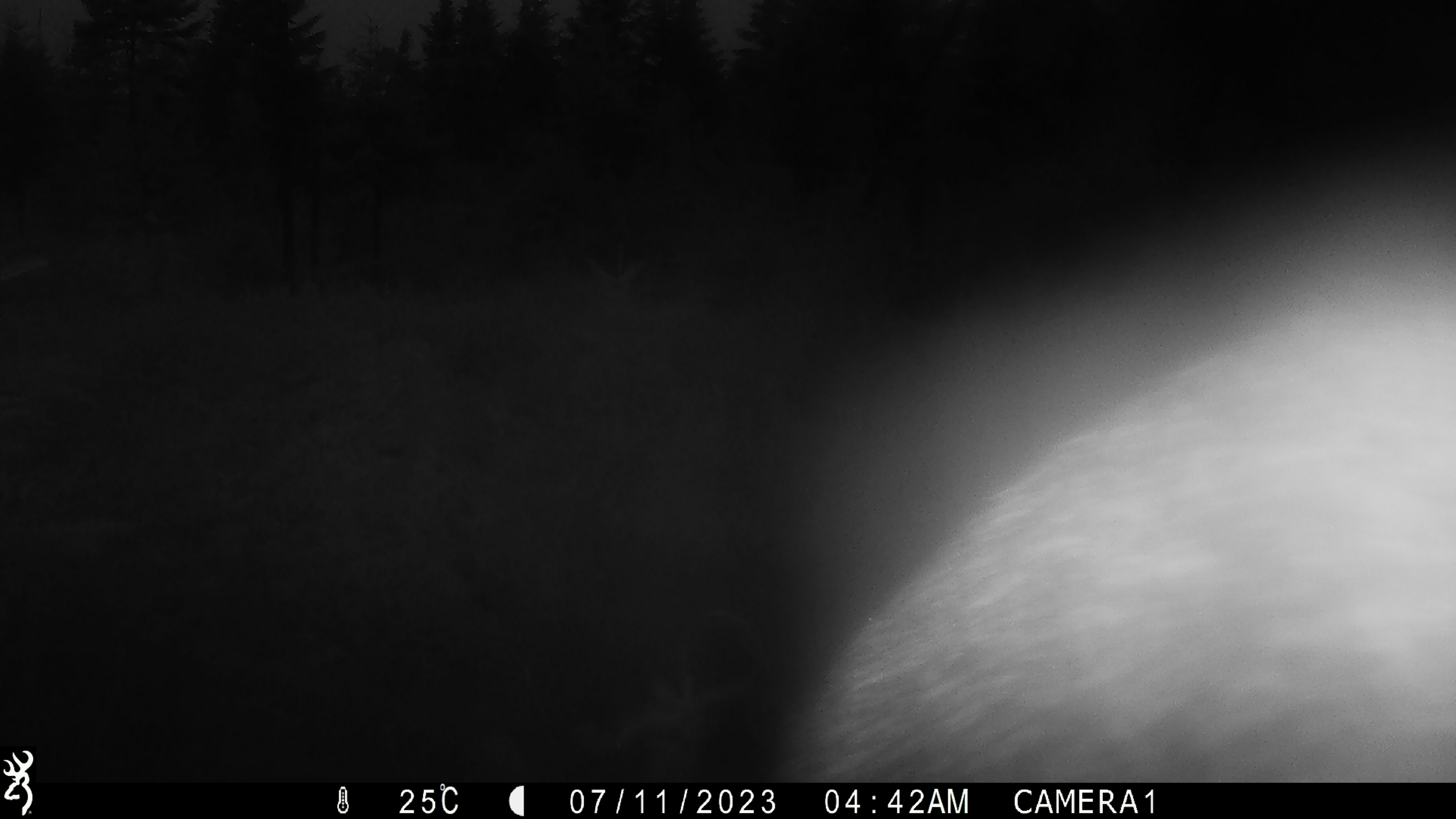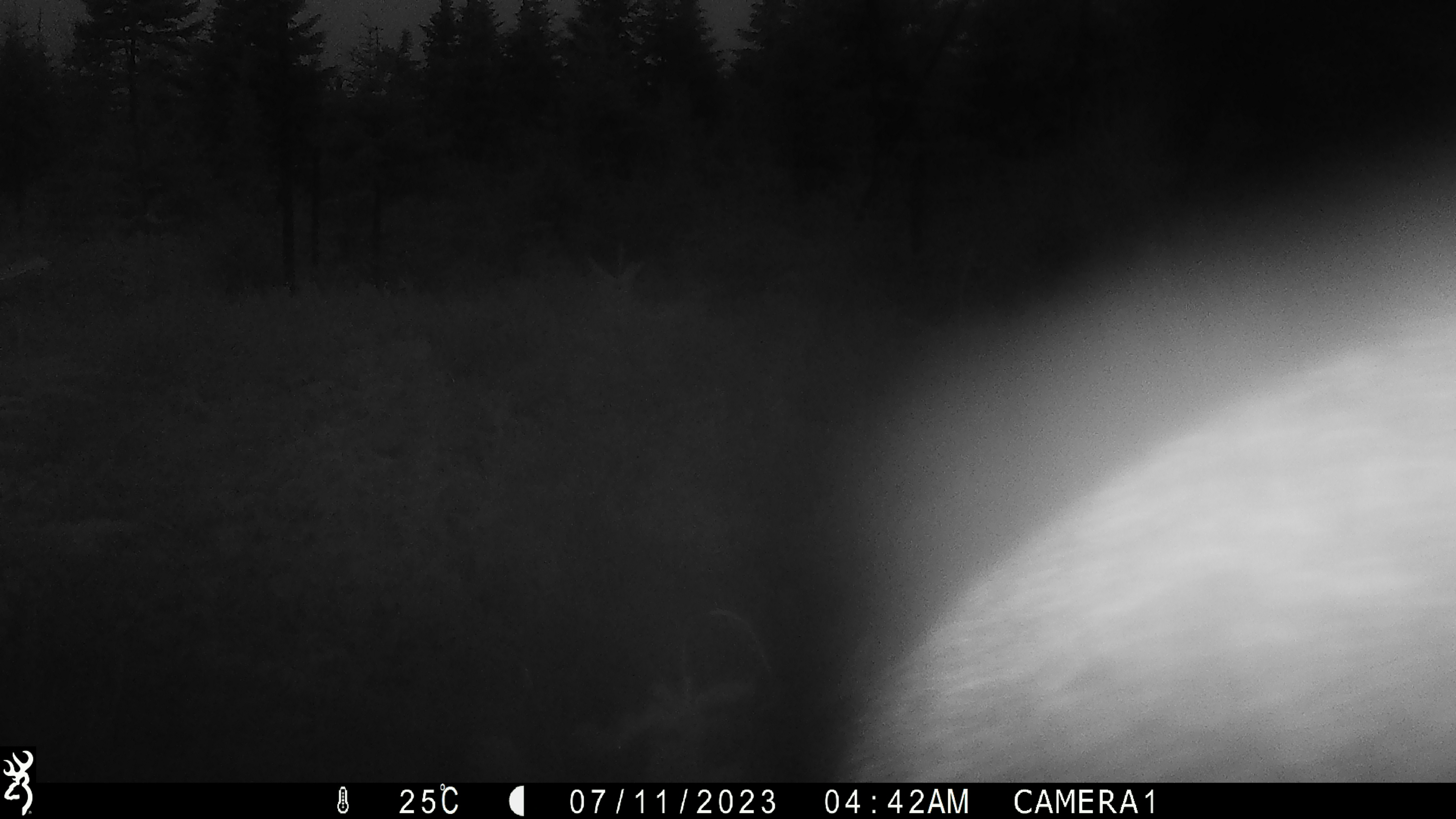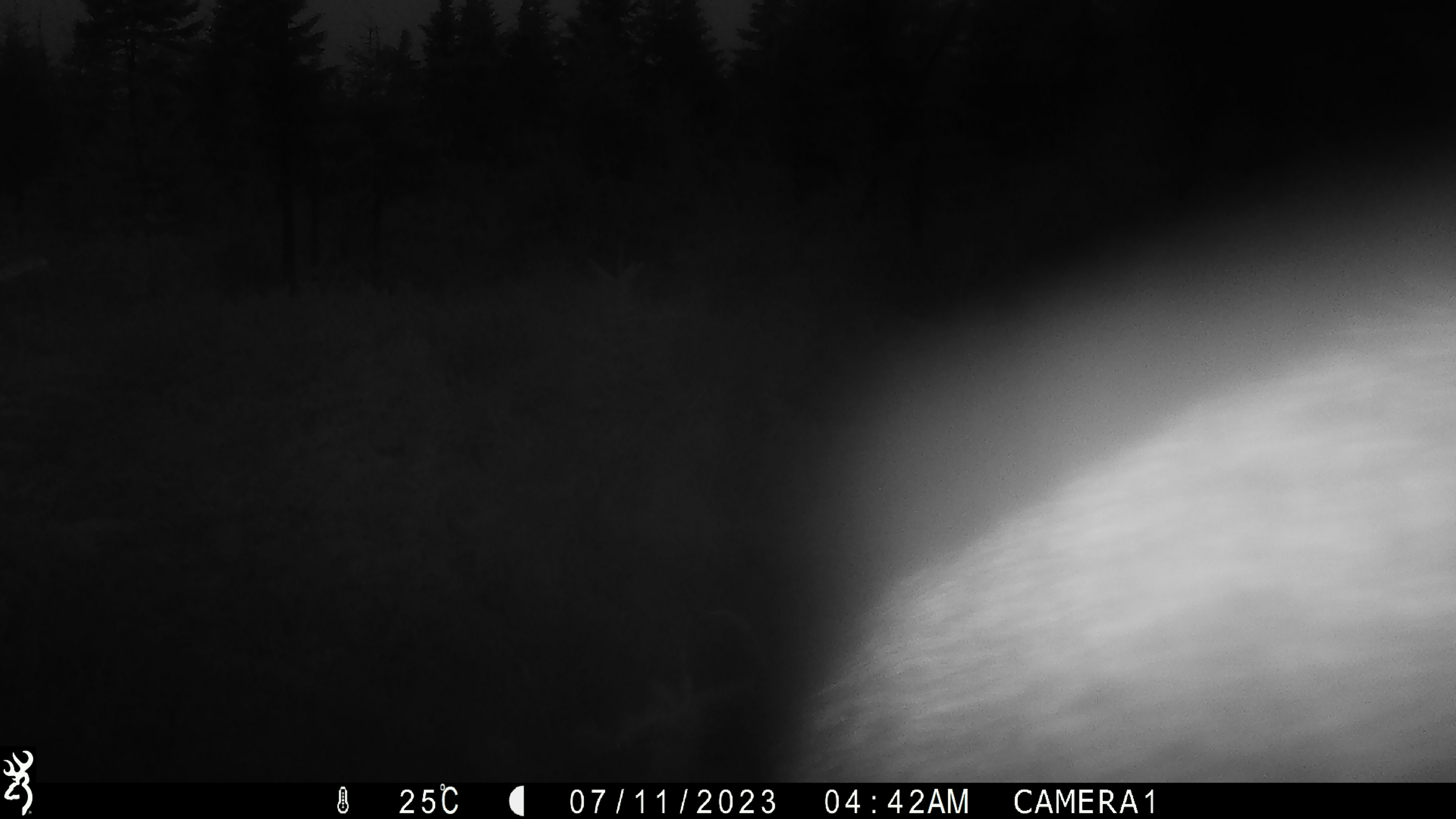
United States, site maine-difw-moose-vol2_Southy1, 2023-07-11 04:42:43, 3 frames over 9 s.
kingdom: Animalia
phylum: Chordata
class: Mammalia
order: Artiodactyla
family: Cervidae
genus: Alces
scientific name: Alces alces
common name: moose